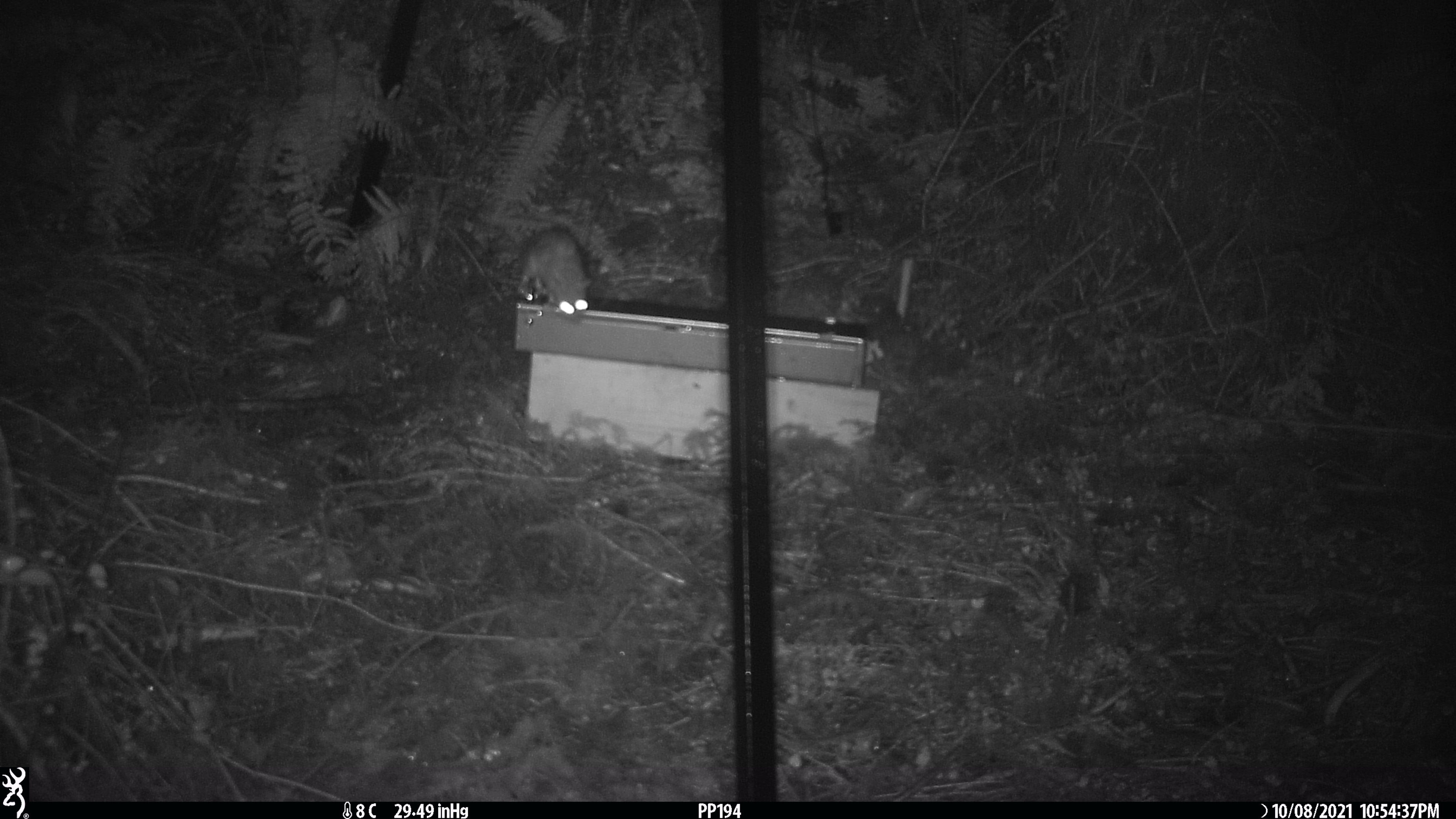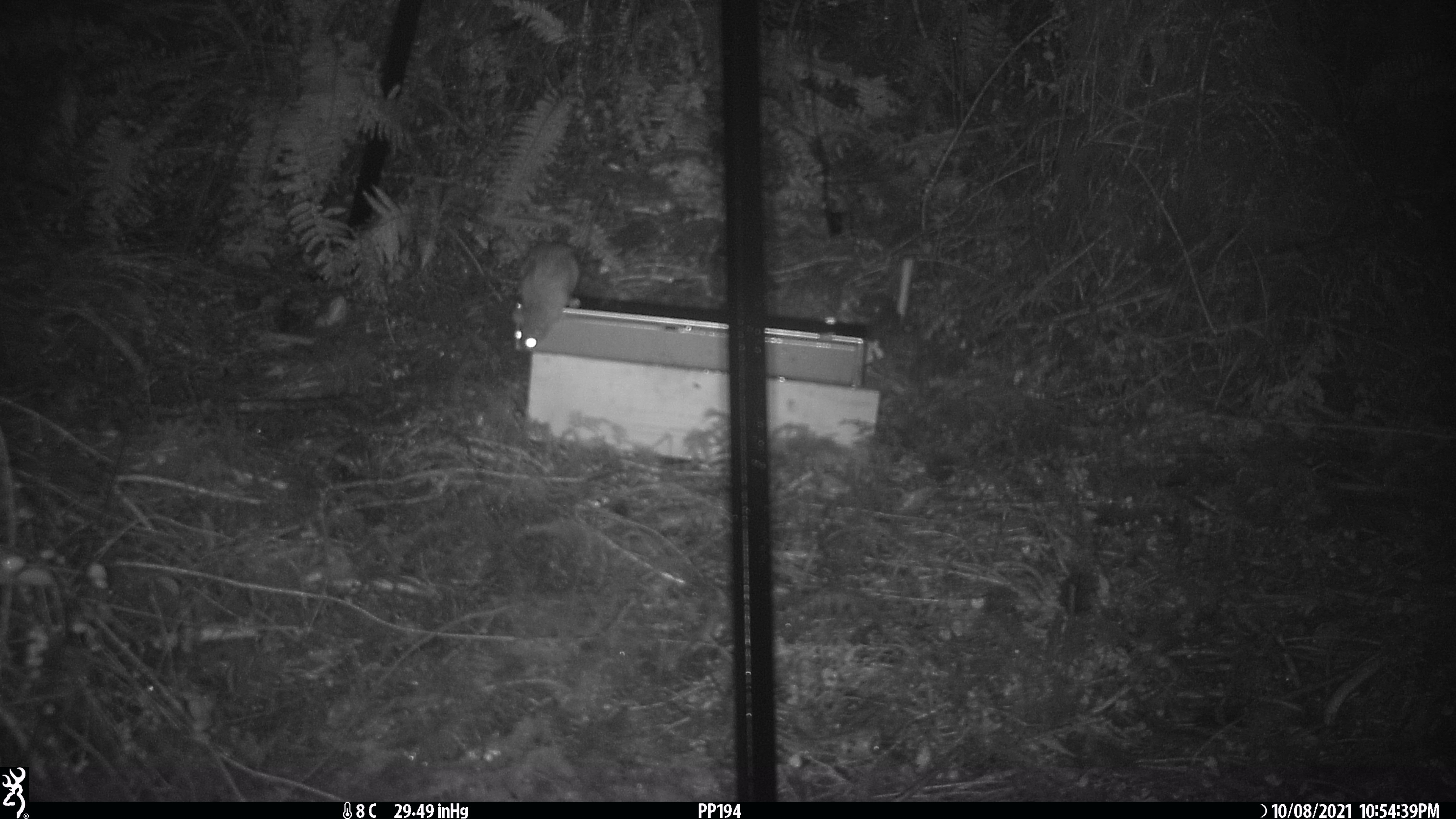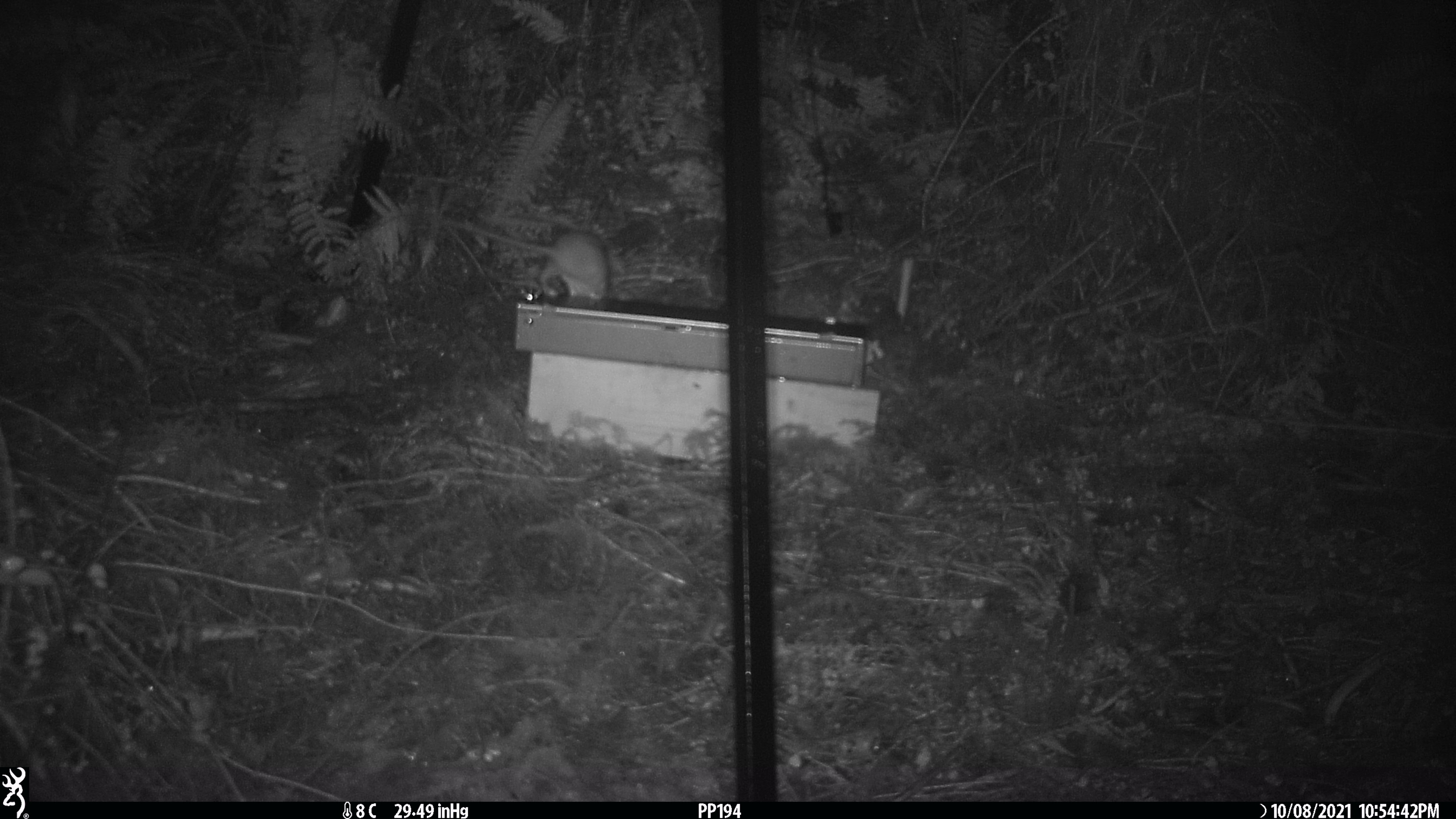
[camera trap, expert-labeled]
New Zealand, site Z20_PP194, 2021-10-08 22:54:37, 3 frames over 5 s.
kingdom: Animalia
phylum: Chordata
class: Mammalia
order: Rodentia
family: Muridae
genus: Rattus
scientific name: Rattus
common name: rat